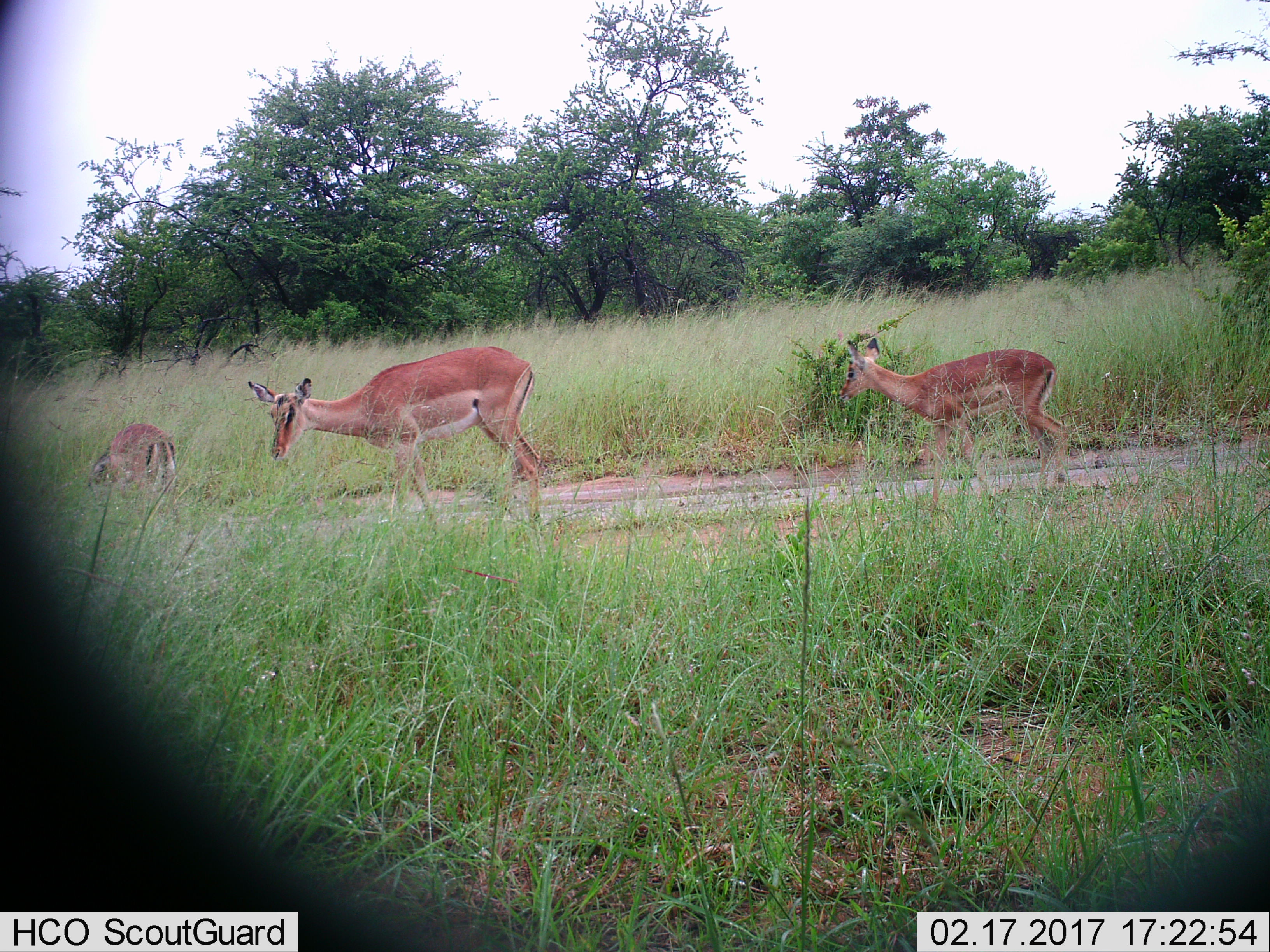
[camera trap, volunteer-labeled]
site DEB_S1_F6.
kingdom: Animalia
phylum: Chordata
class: Mammalia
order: Artiodactyla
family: Bovidae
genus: Aepyceros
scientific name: Aepyceros melampus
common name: impala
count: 3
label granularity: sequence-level